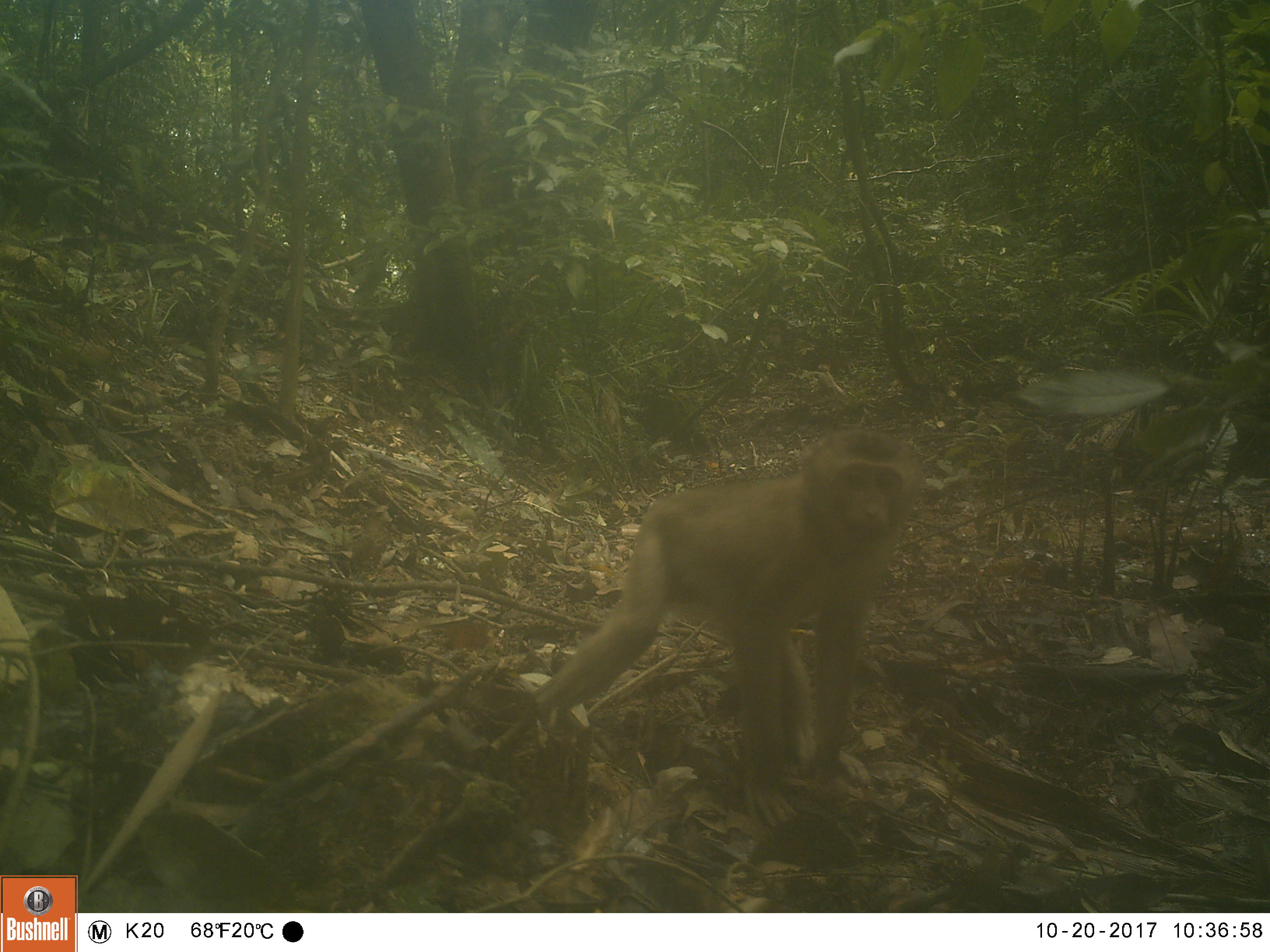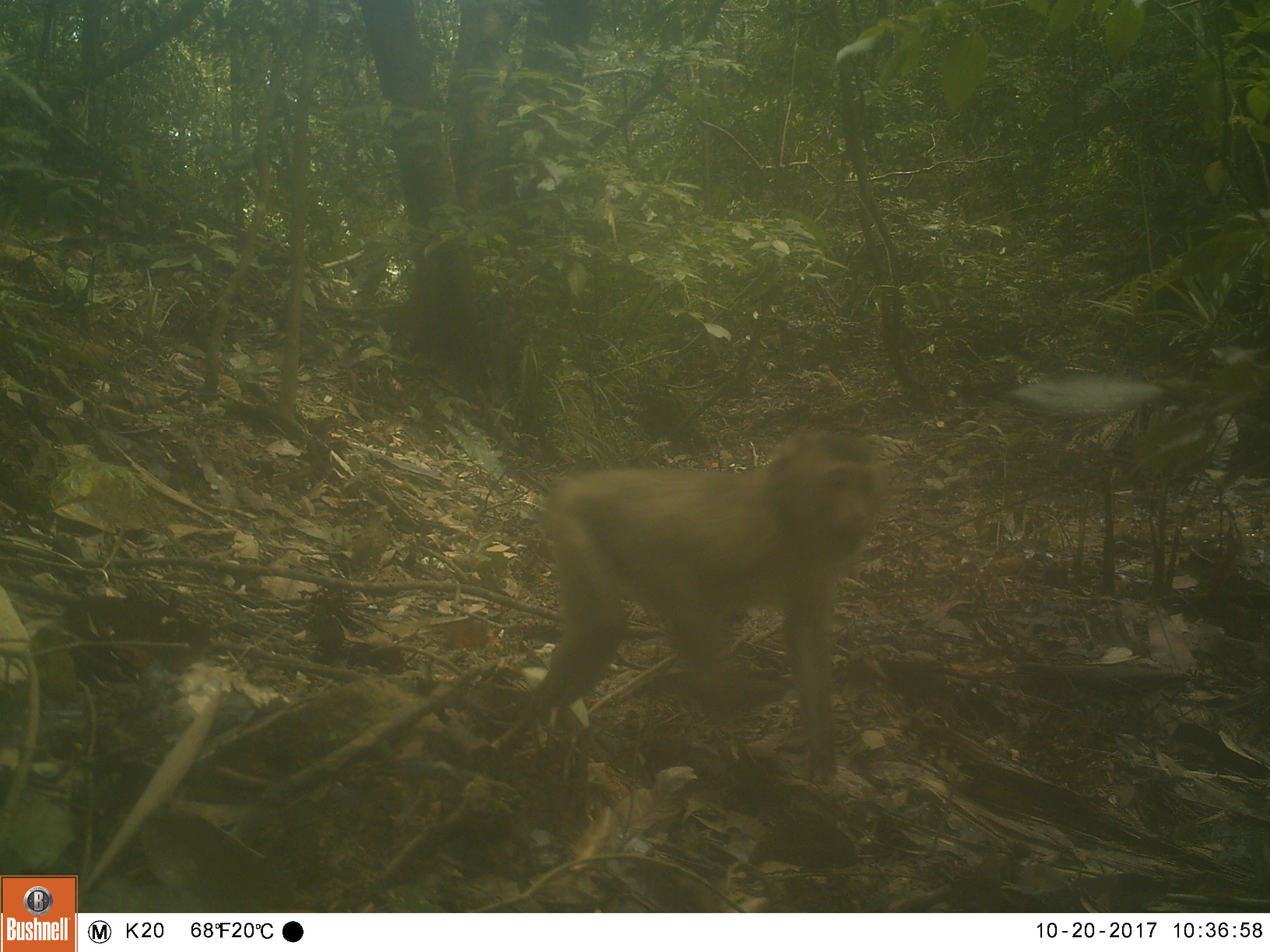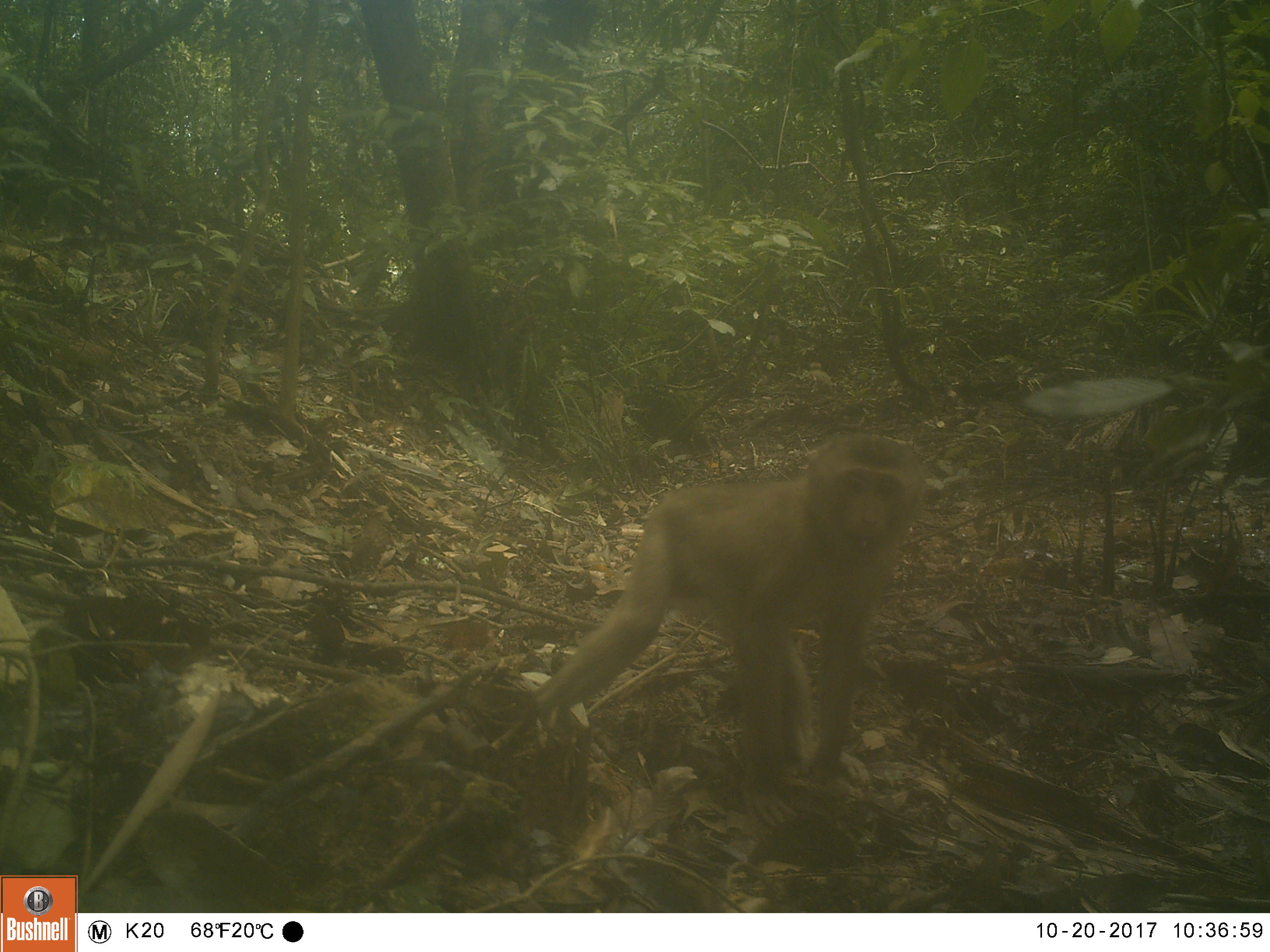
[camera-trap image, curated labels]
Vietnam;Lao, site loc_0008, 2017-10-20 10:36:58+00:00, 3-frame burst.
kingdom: Animalia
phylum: Chordata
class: Mammalia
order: Primates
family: Cercopithecidae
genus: Macaca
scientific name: Macaca nemestrina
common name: pig-tailed macaque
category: pig tailed macaque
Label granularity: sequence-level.